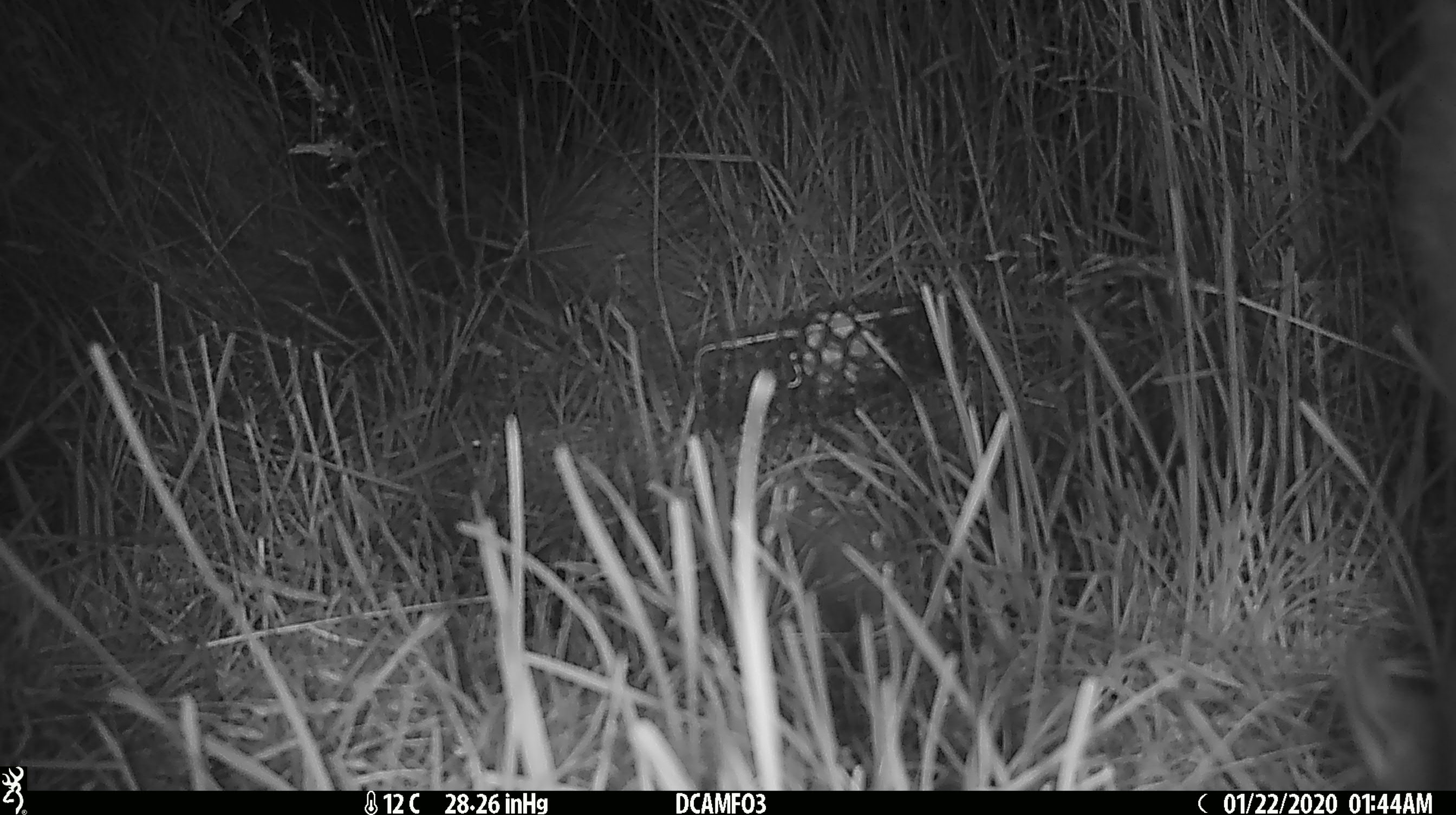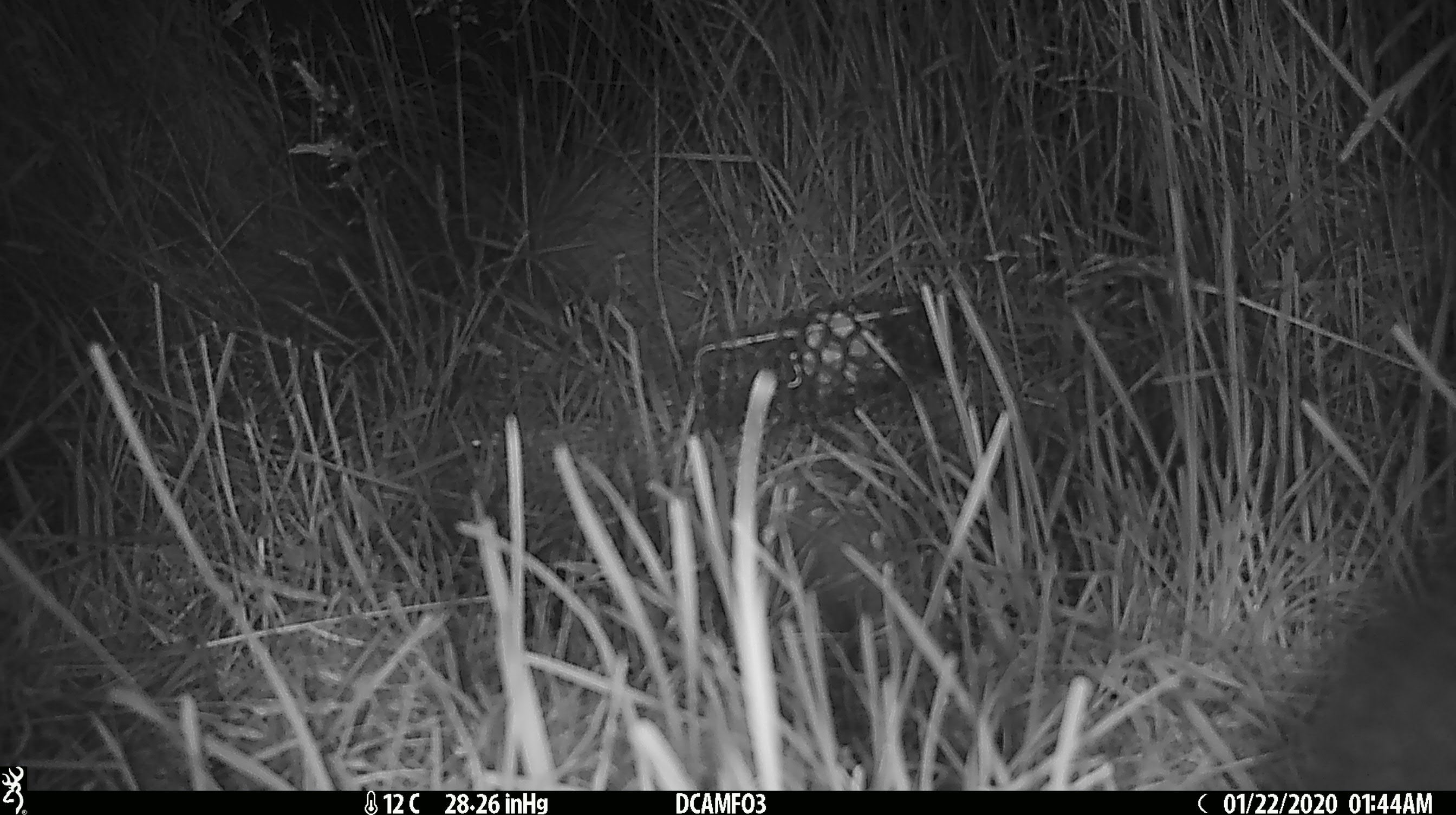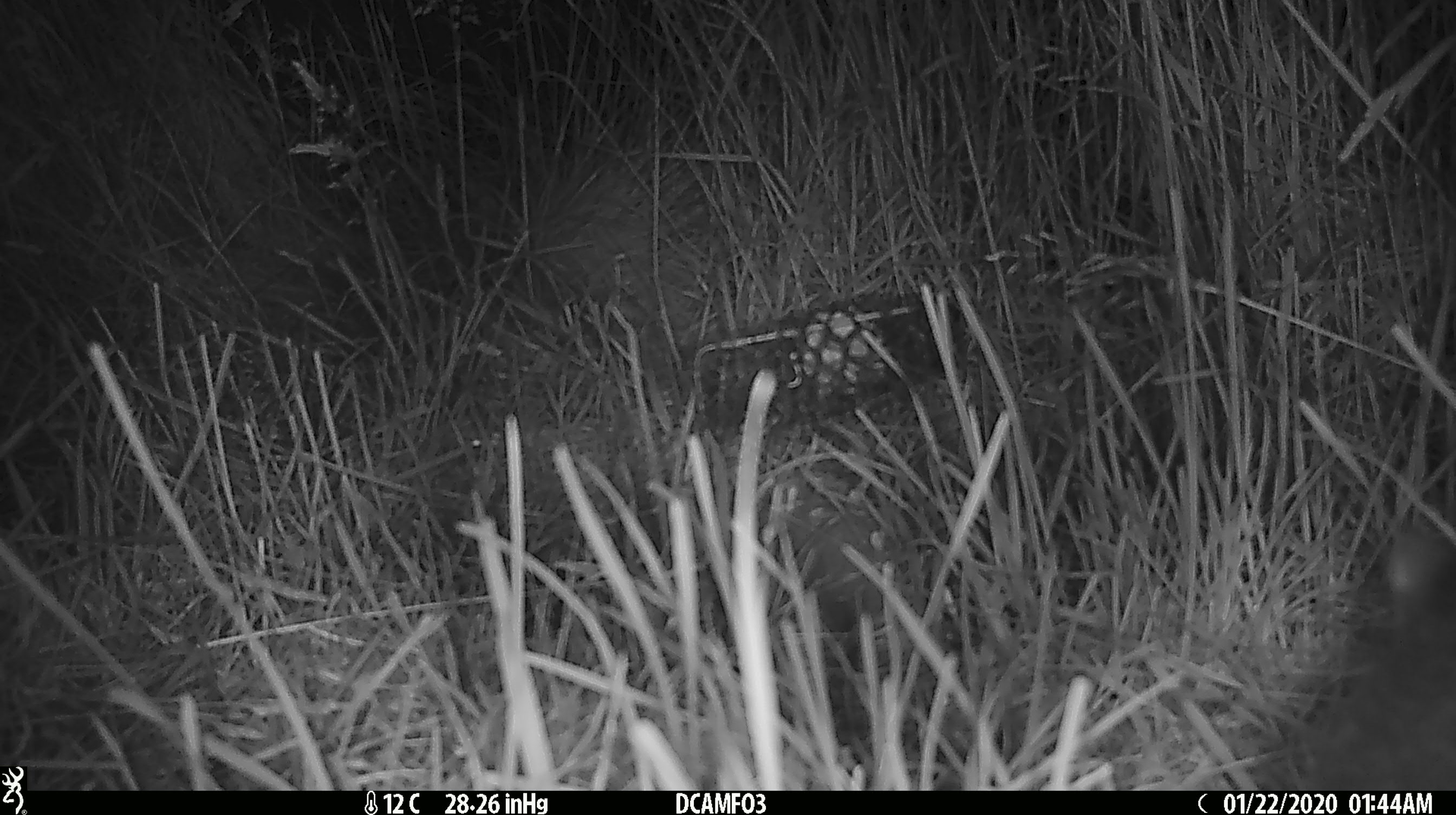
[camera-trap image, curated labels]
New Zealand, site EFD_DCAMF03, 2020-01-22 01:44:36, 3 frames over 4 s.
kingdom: Animalia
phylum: Chordata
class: Mammalia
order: Diprotodontia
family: Phalangeridae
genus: Trichosurus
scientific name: Trichosurus vulpecula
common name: common brushtail possum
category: possum